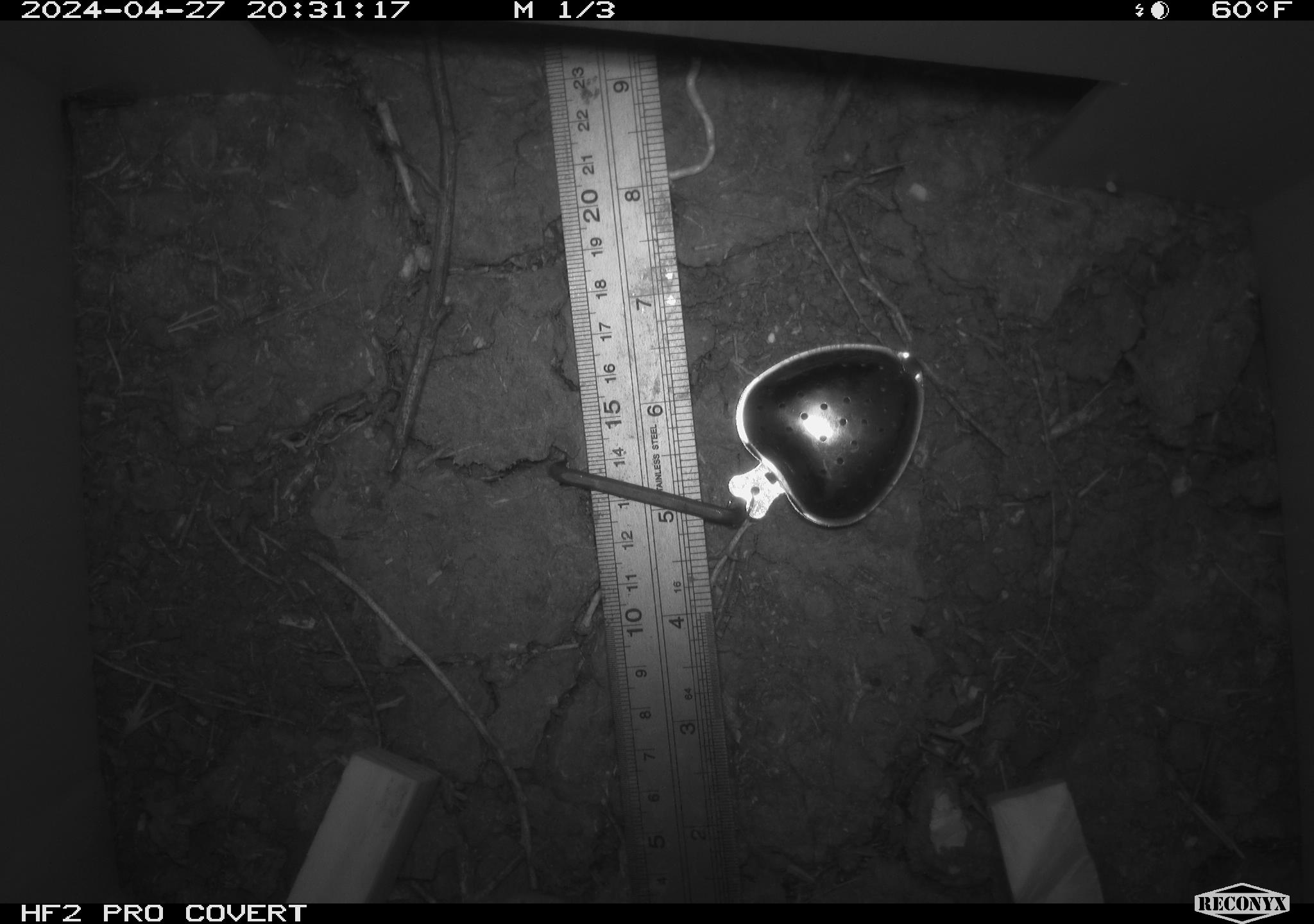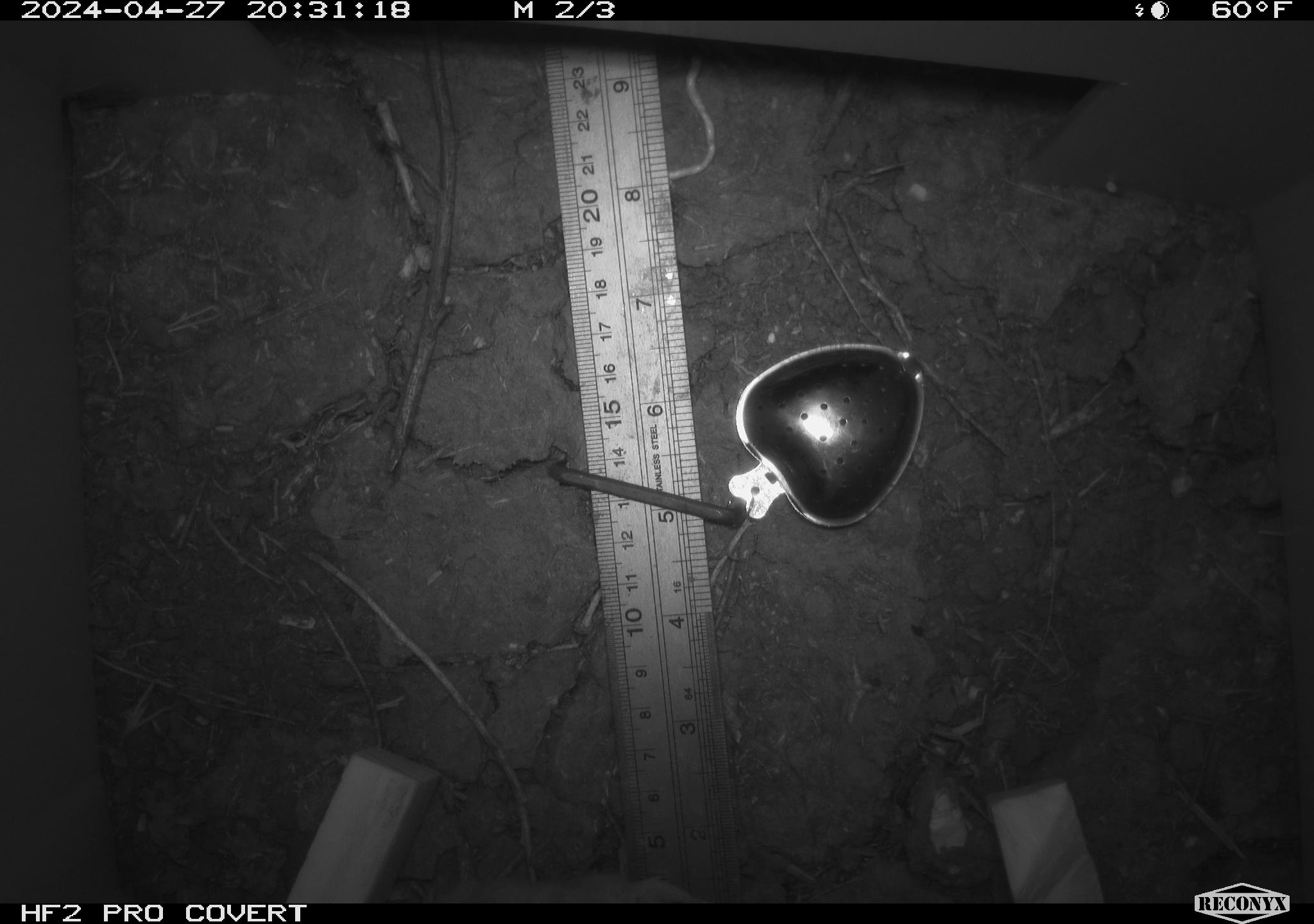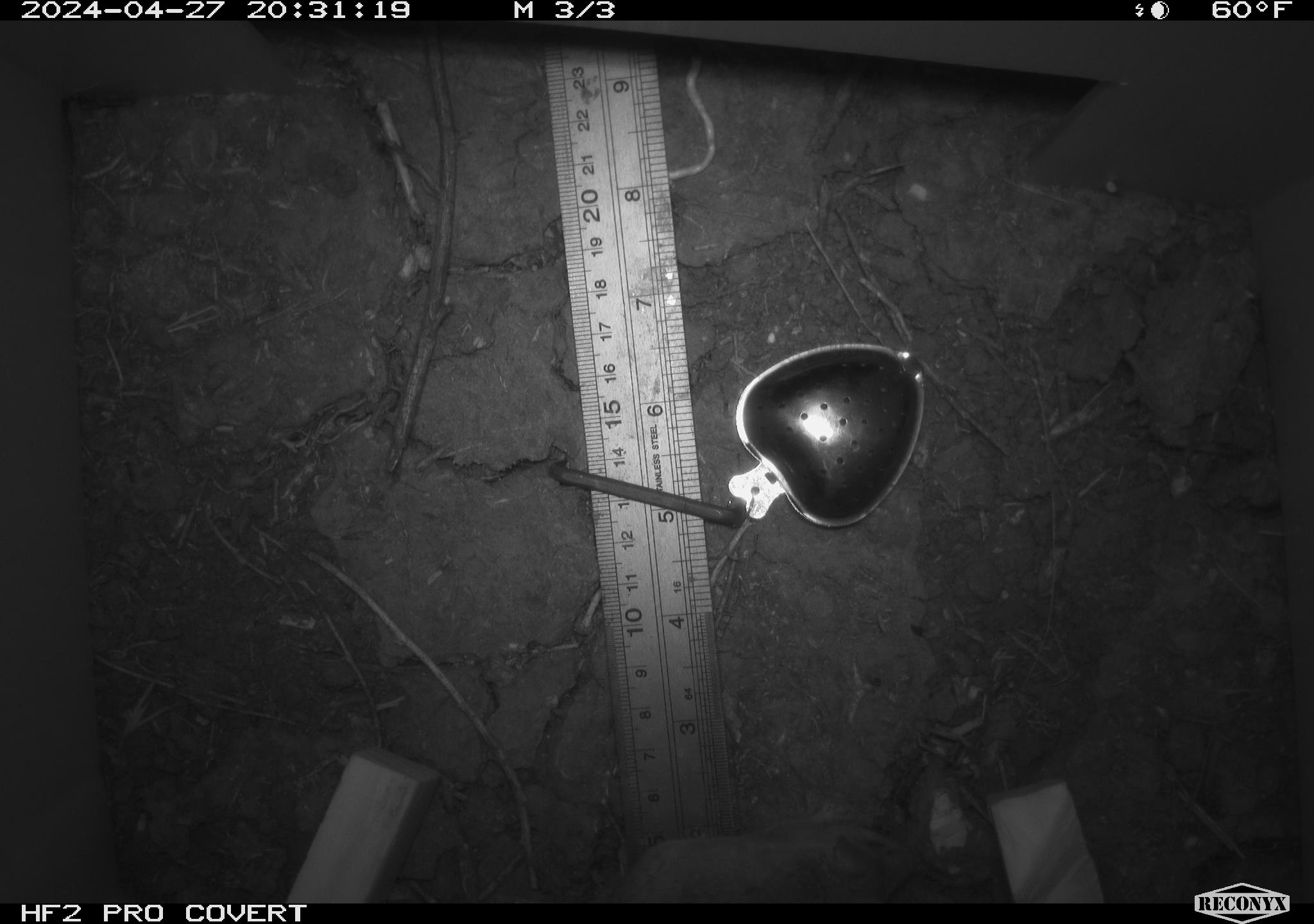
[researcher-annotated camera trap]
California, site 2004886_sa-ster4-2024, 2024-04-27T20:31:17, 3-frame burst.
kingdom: Animalia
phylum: Chordata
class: Mammalia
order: Rodentia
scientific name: Rodentia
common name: mouse species